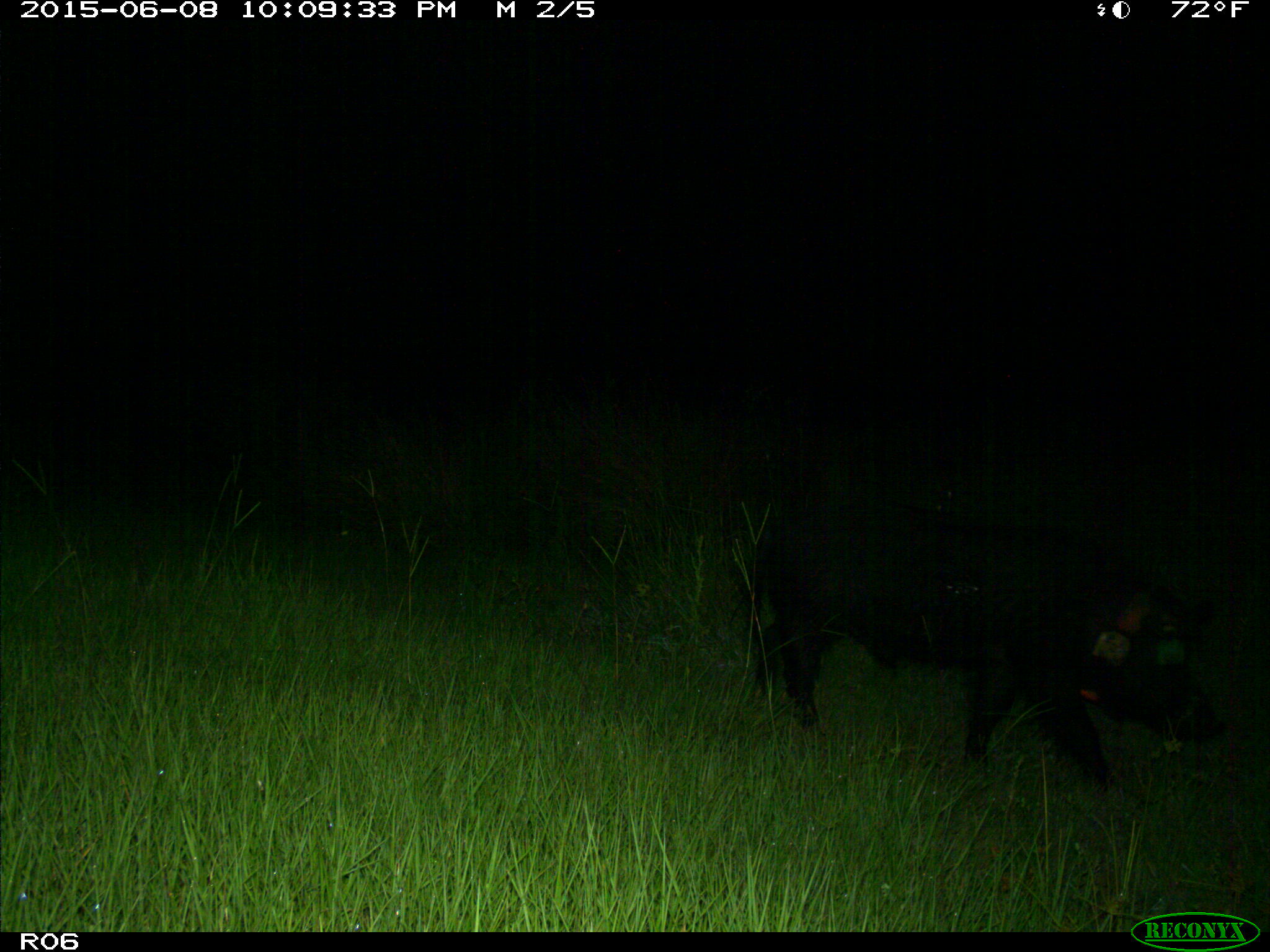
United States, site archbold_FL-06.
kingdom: Animalia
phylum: Chordata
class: Mammalia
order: Artiodactyla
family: Suidae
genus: Sus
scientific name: Sus scrofa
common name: wild boar